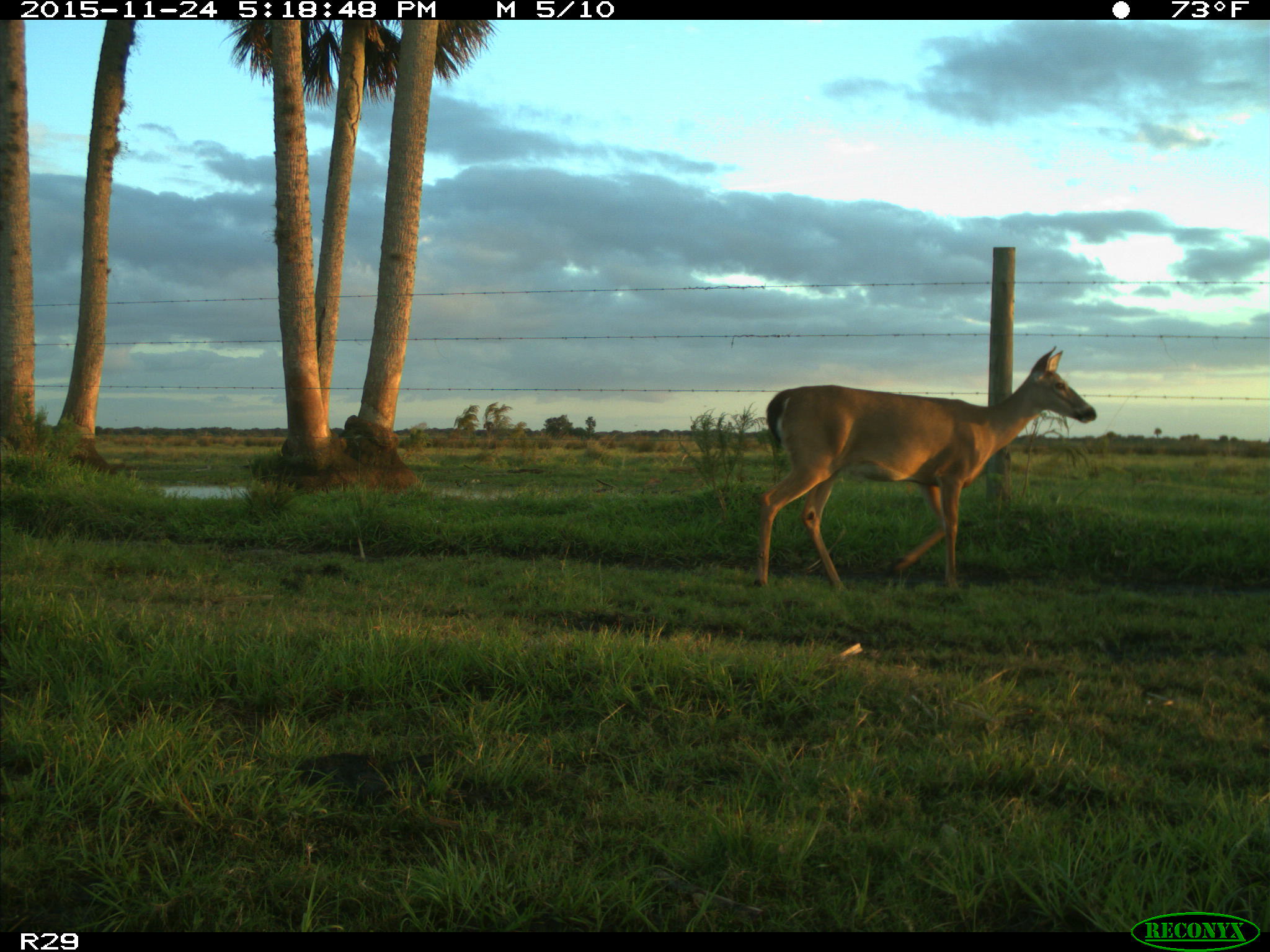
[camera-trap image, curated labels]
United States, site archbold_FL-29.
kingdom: Animalia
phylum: Chordata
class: Mammalia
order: Artiodactyla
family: Cervidae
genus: Odocoileus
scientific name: Odocoileus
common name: deer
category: unidentified deer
Unidentified deer (deer) (Odocoileus).